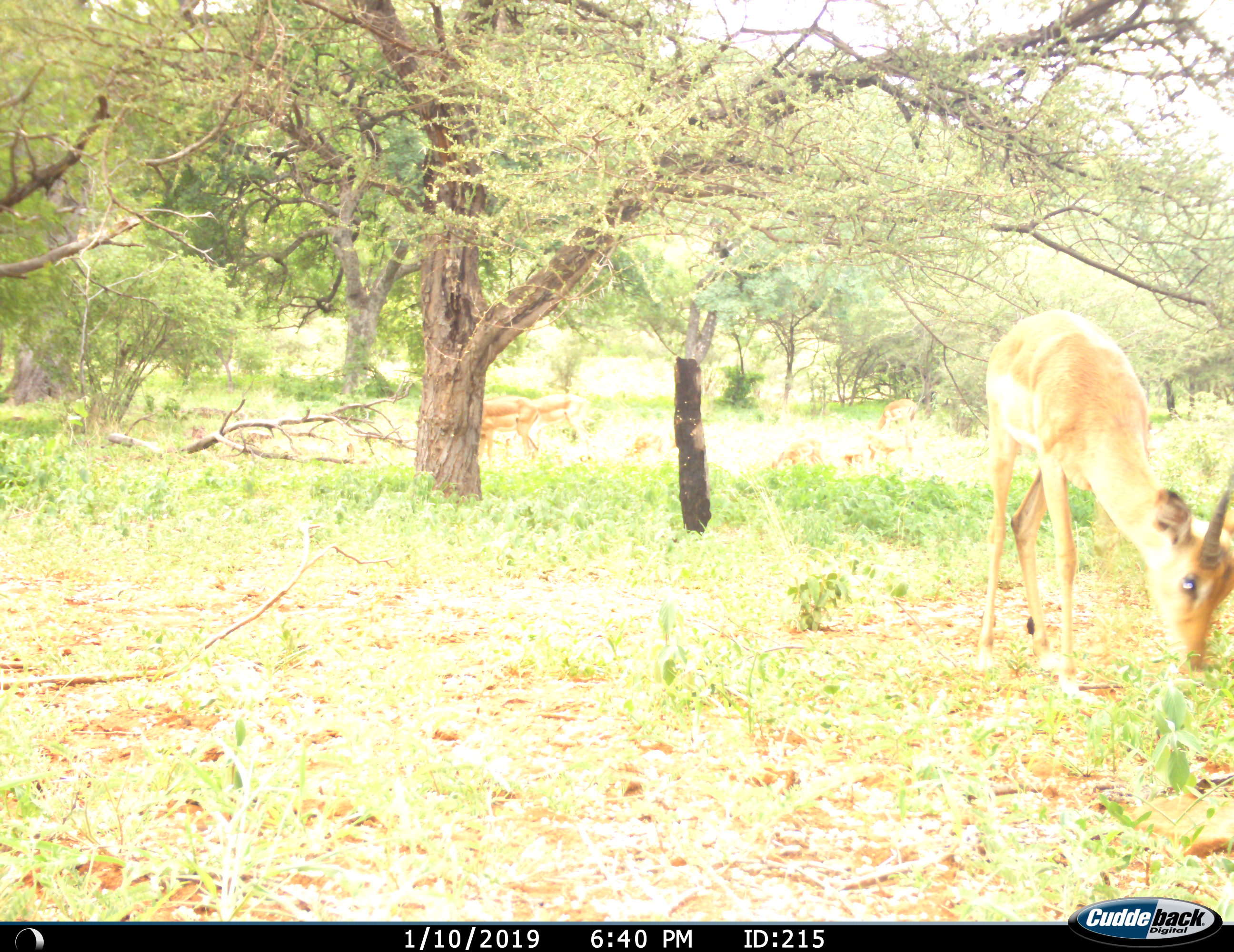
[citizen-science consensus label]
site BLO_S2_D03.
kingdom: Animalia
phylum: Chordata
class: Mammalia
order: Artiodactyla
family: Bovidae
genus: Aepyceros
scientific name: Aepyceros melampus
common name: impala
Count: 1.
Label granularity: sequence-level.